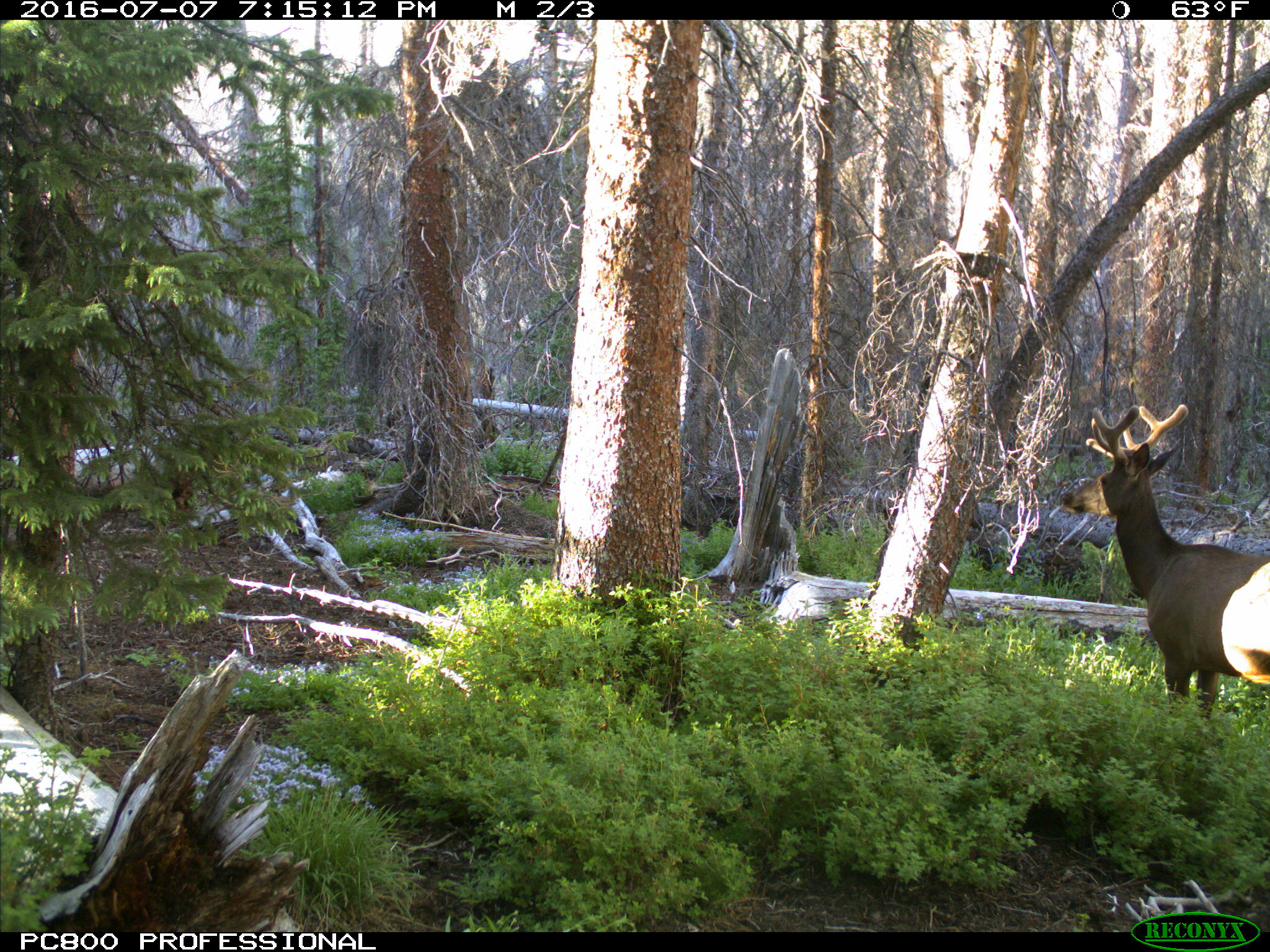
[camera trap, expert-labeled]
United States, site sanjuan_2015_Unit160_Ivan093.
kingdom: Animalia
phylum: Chordata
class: Mammalia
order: Artiodactyla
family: Cervidae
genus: Cervus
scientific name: Cervus elaphus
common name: red deer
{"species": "Cervus elaphus (red deer)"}